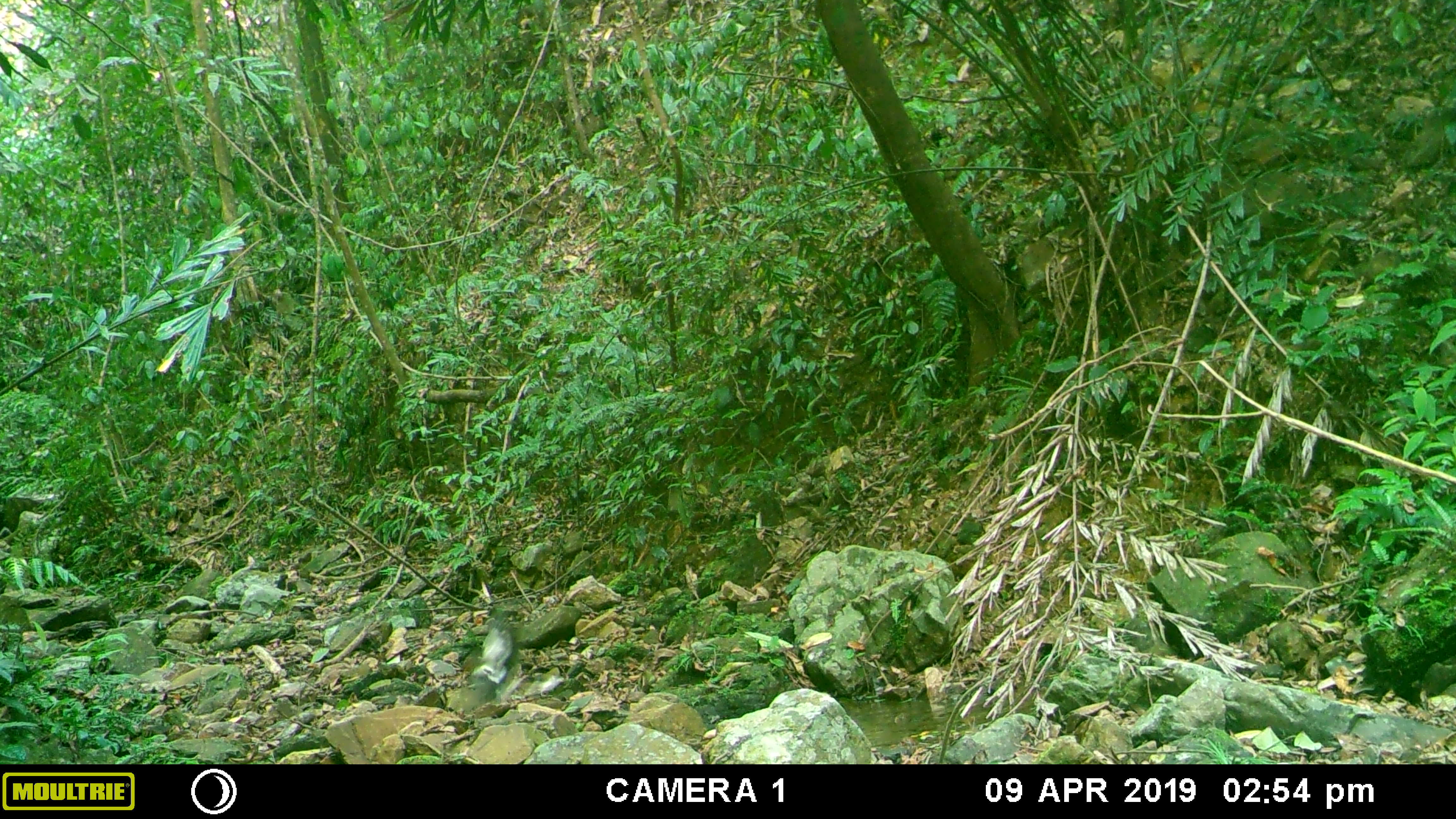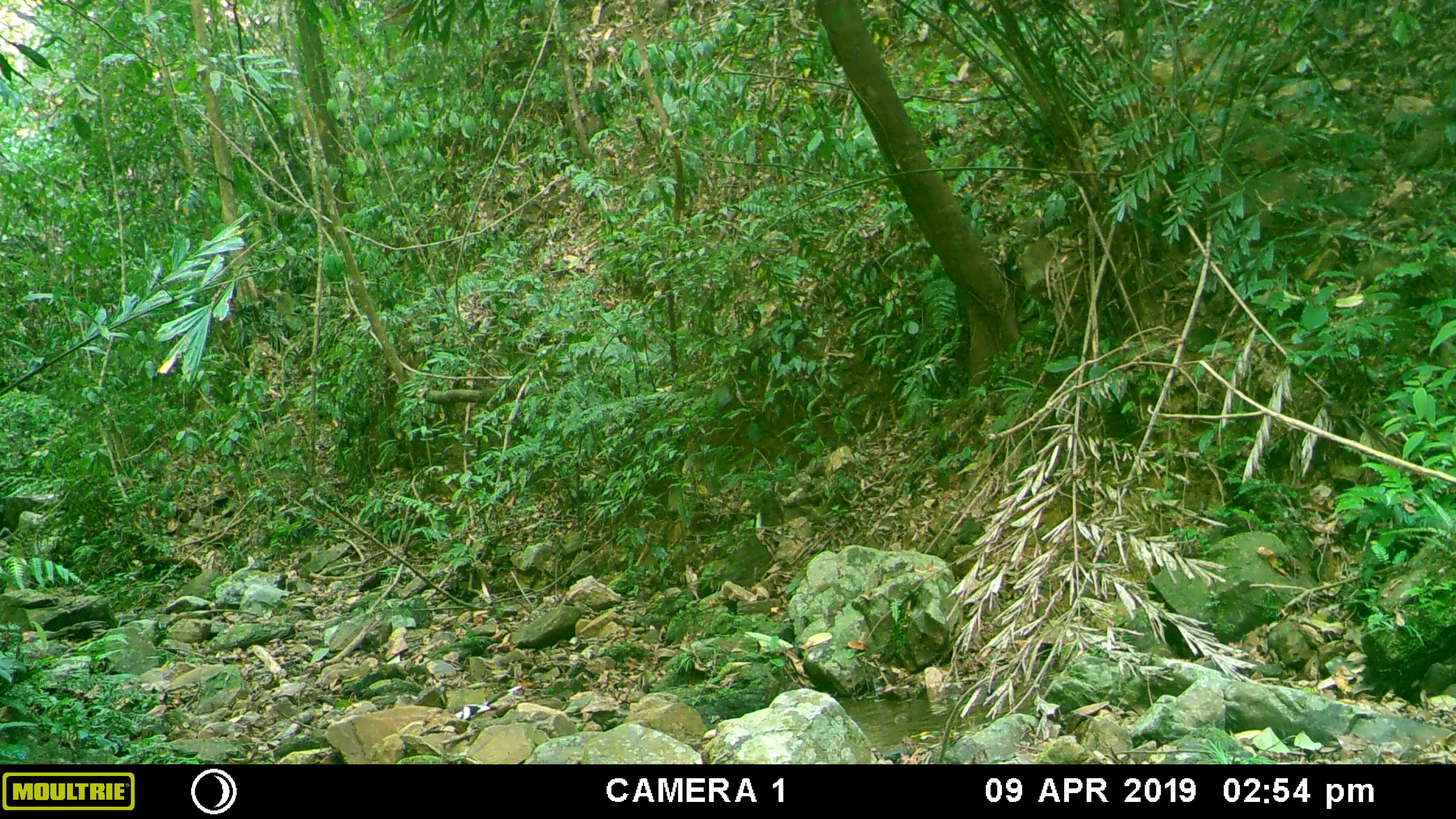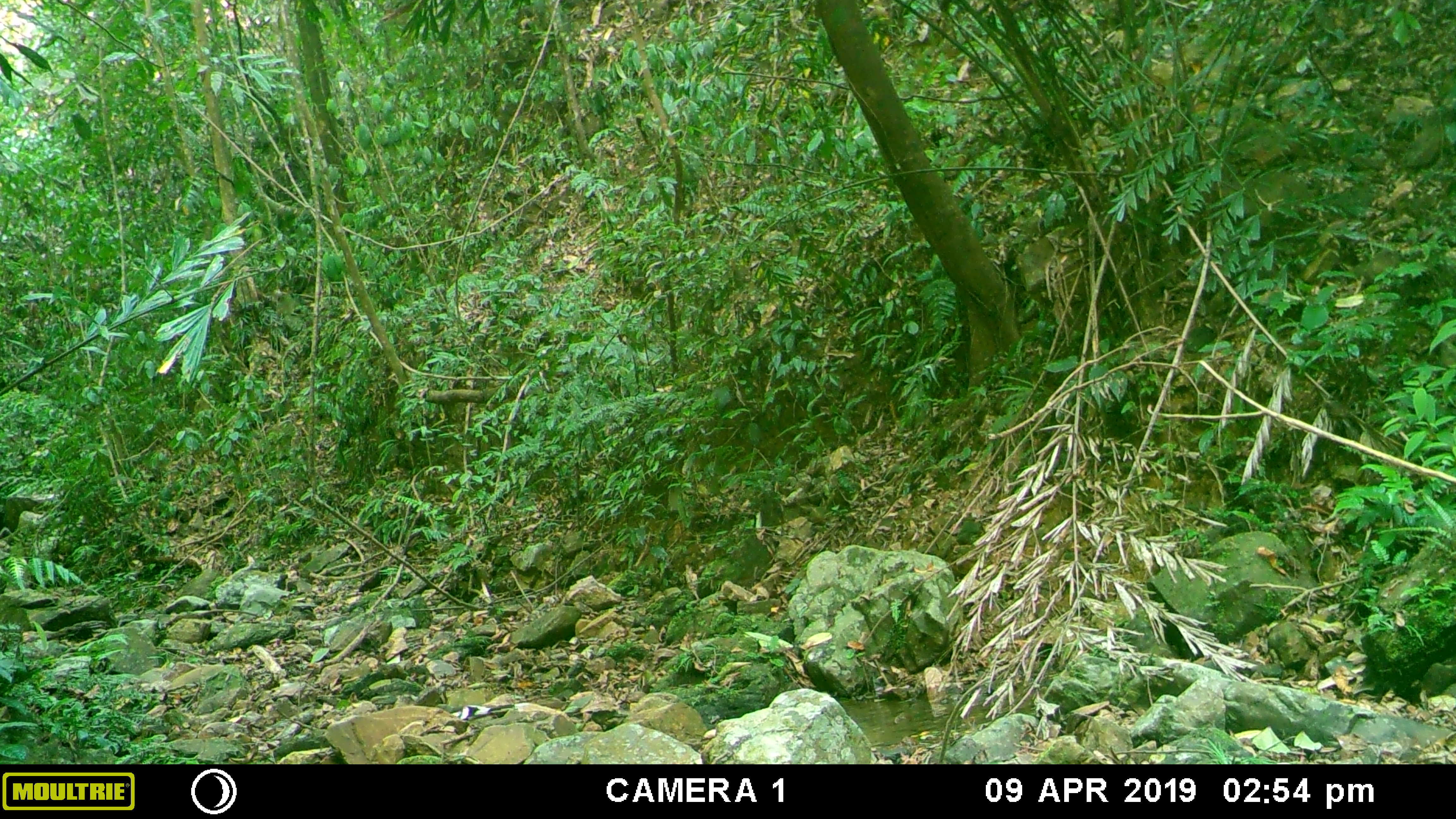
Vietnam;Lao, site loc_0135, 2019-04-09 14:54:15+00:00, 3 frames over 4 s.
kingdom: Animalia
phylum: Chordata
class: Aves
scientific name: Aves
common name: bird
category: unidentified bird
Unidentified bird (bird) (Aves). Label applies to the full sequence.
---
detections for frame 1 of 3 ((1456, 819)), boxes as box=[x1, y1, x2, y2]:
unidentified bird: box=[470, 608, 519, 686]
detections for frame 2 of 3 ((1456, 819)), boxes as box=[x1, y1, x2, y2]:
unidentified bird: box=[453, 685, 523, 721]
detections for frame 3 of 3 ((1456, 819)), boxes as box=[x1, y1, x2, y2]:
unidentified bird: box=[449, 704, 514, 722]